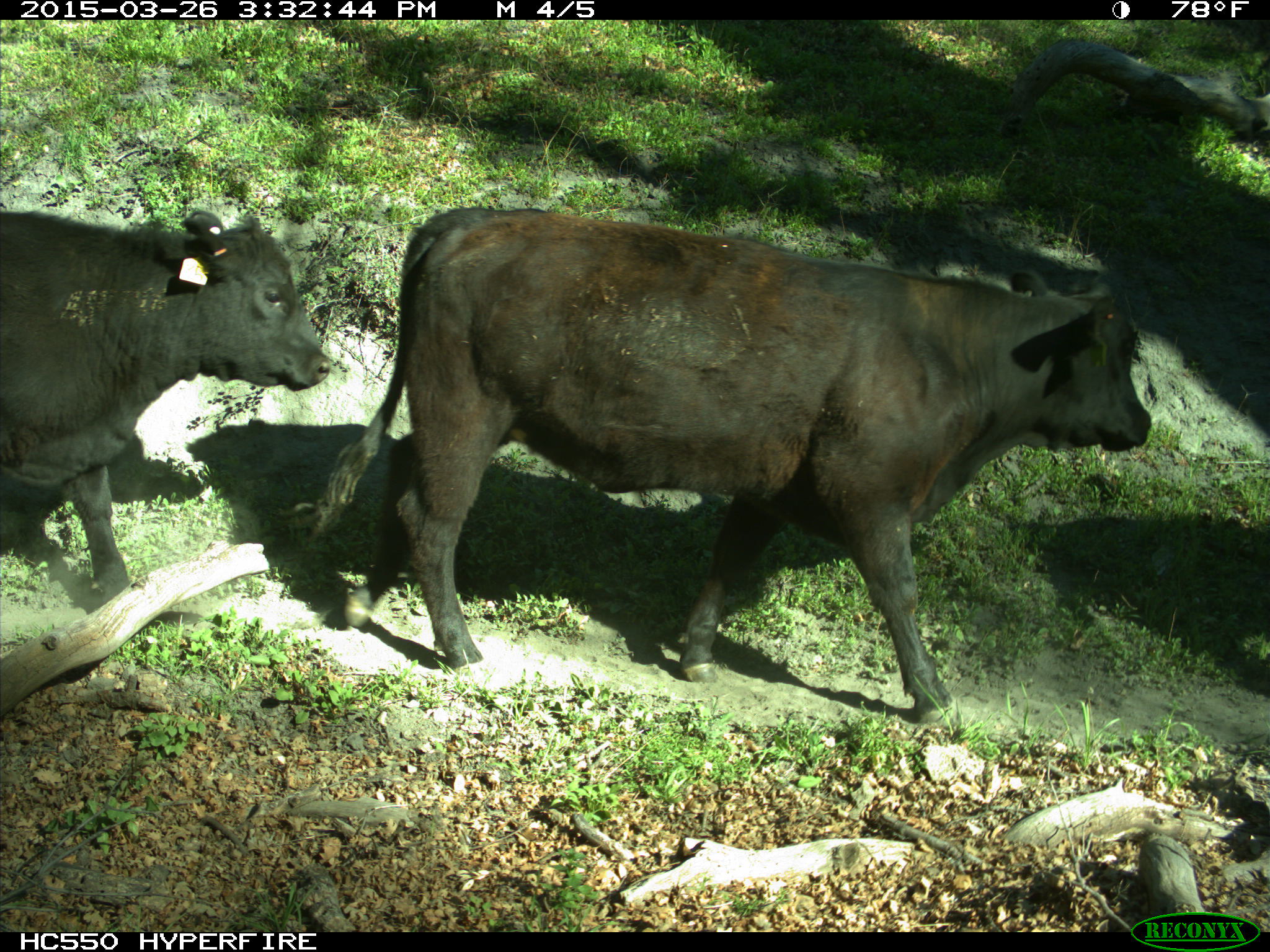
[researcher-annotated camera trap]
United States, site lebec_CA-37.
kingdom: Animalia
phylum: Chordata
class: Mammalia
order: Artiodactyla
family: Bovidae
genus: Bos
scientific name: Bos taurus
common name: domestic cow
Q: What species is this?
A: Bos taurus (domestic cow).